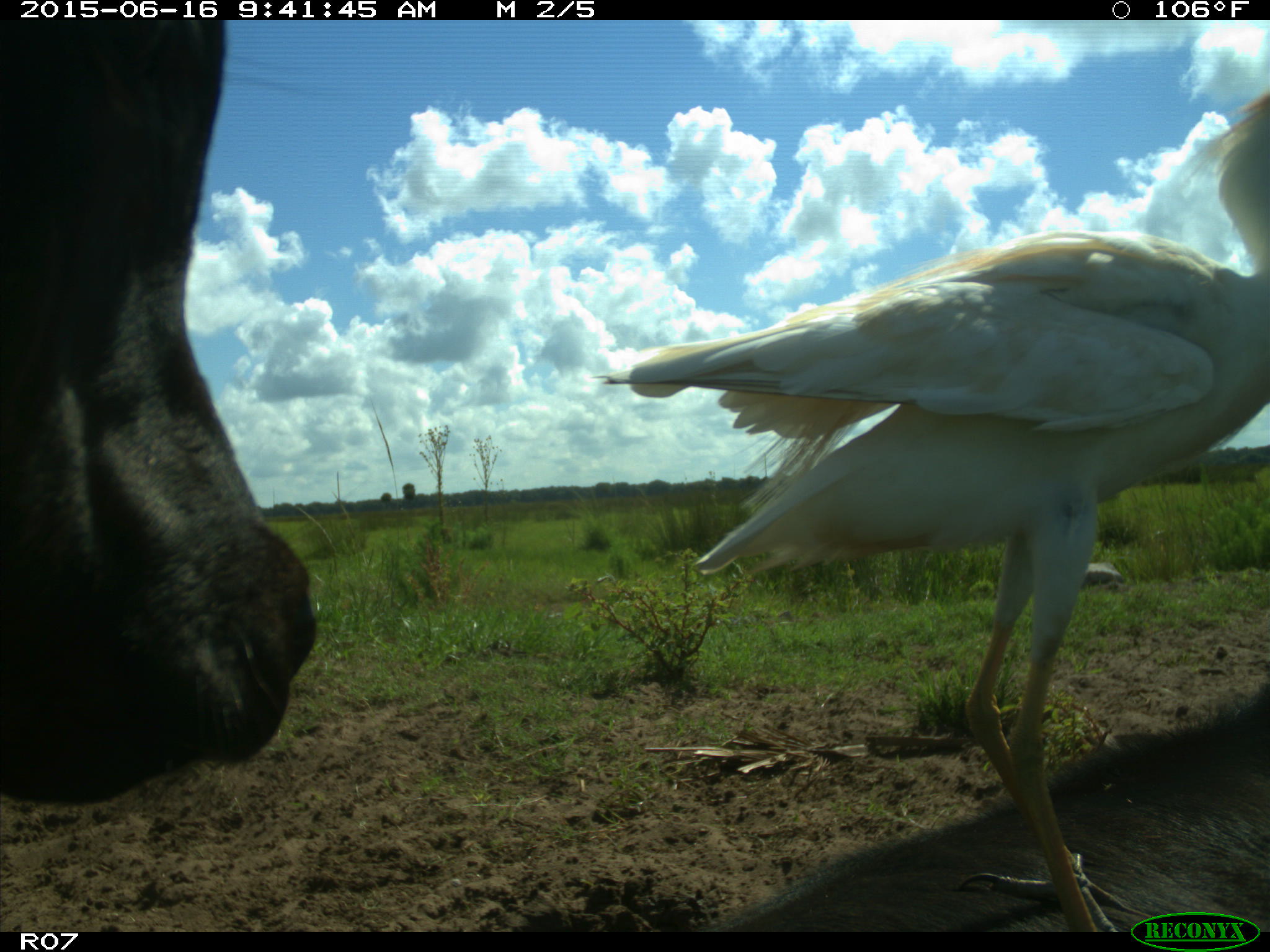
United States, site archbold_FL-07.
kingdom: Animalia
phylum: Chordata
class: Mammalia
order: Artiodactyla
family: Bovidae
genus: Bos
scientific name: Bos taurus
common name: domestic cow